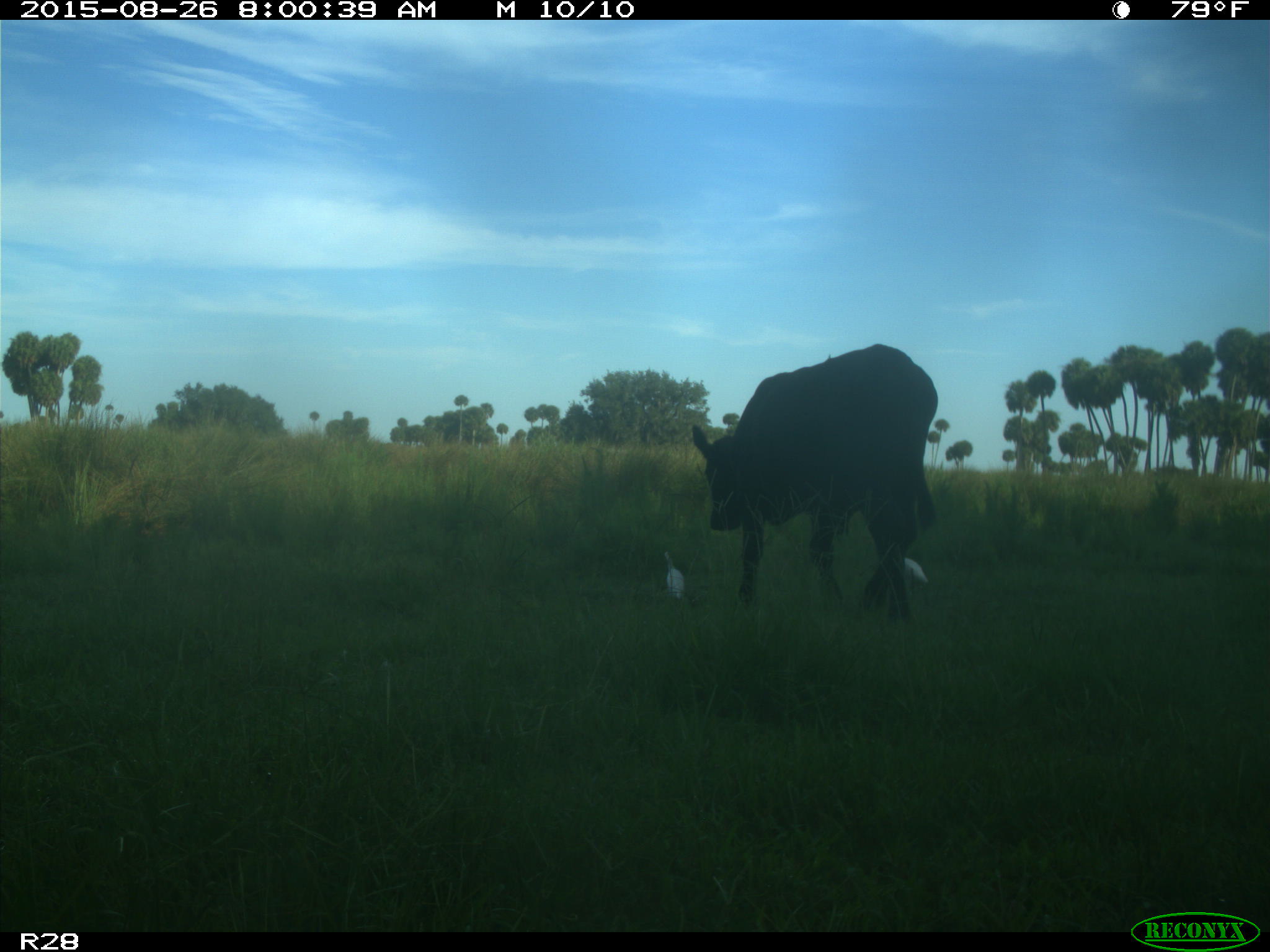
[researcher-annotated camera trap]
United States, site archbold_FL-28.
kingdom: Animalia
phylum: Chordata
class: Mammalia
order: Artiodactyla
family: Bovidae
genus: Bos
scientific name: Bos taurus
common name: domestic cow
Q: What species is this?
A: Bos taurus (domestic cow).